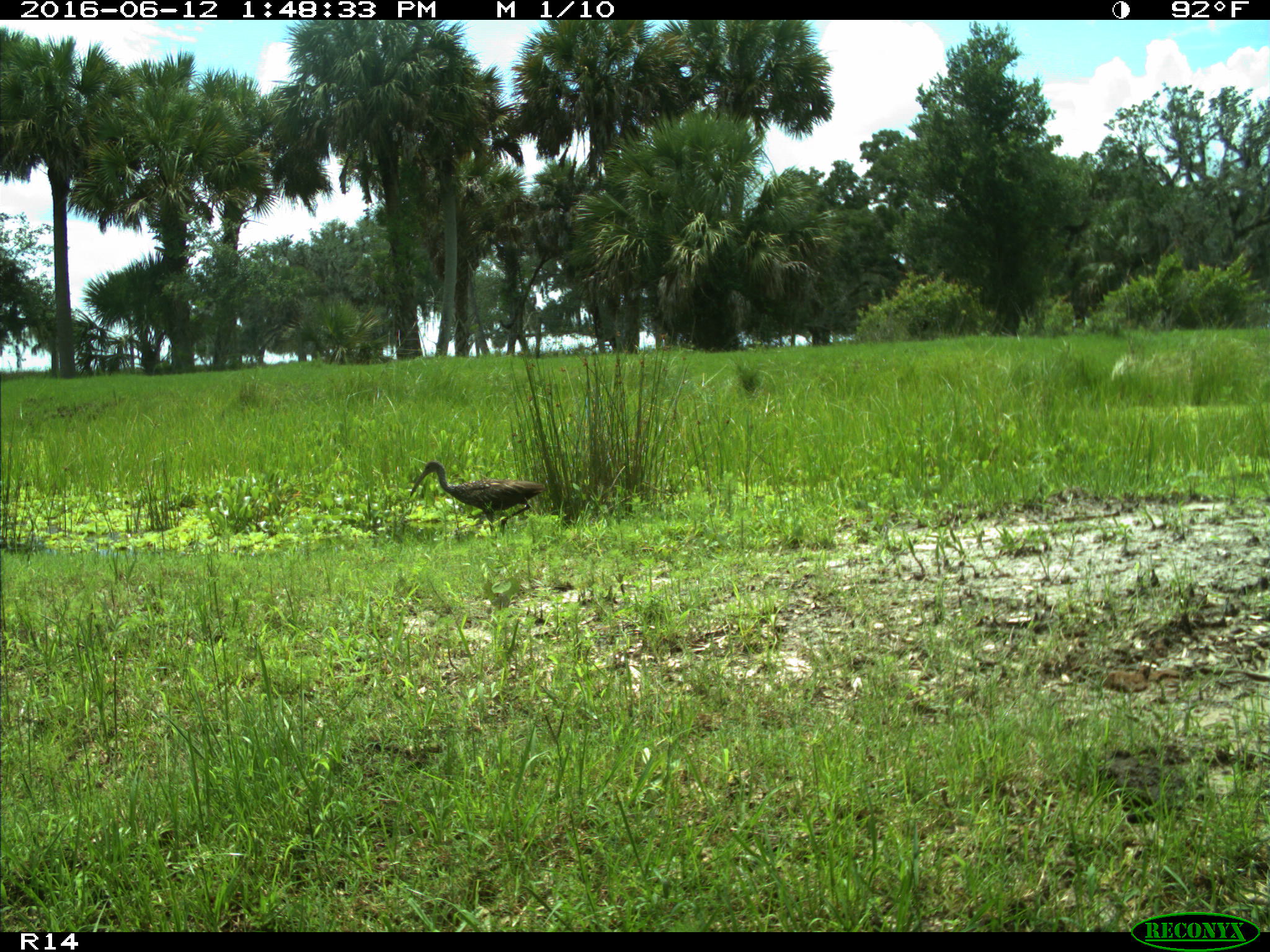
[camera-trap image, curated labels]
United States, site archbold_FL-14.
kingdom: Animalia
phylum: Chordata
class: Mammalia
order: Carnivora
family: Felidae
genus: Lynx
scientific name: Lynx rufus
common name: bobcat